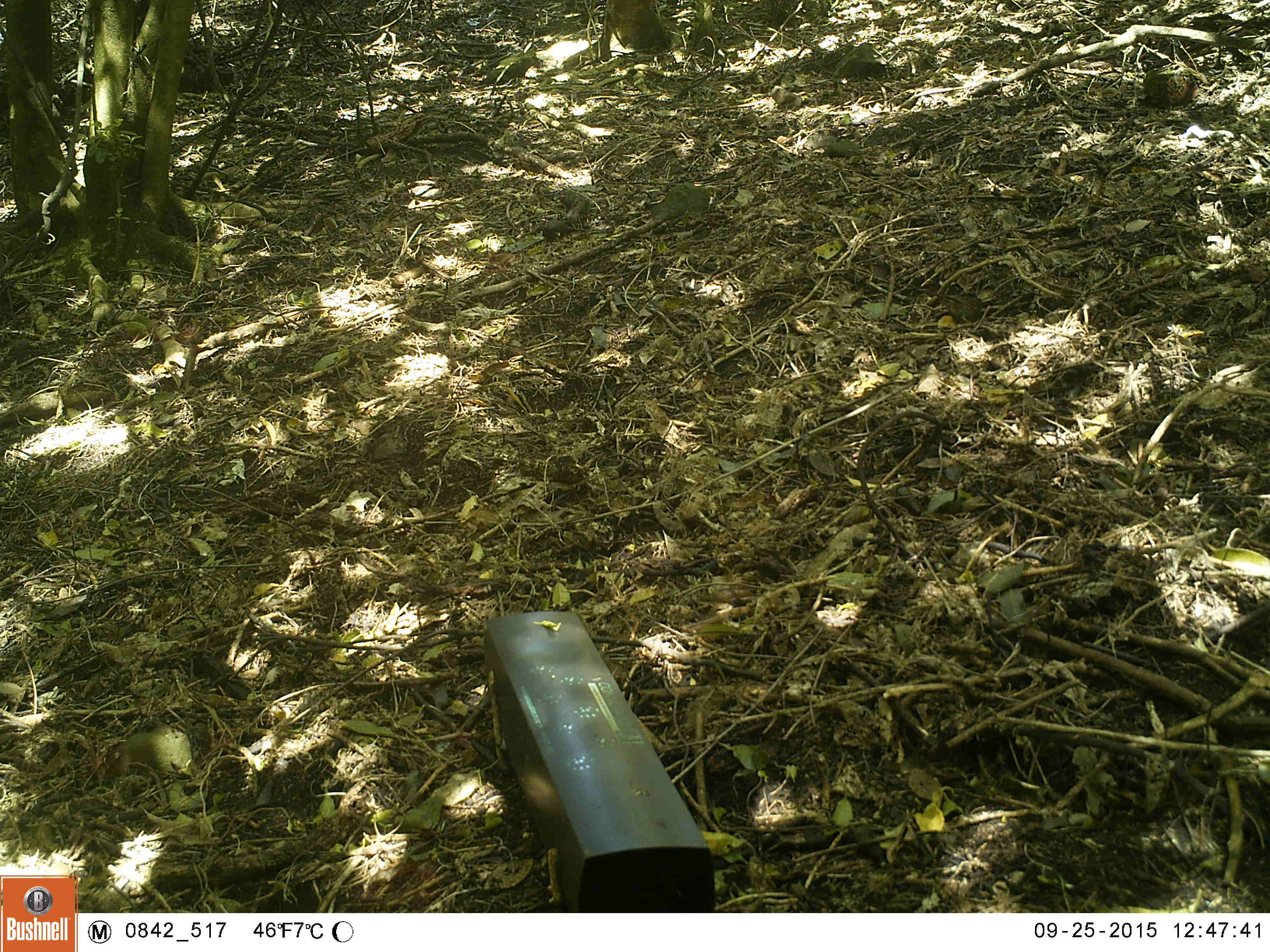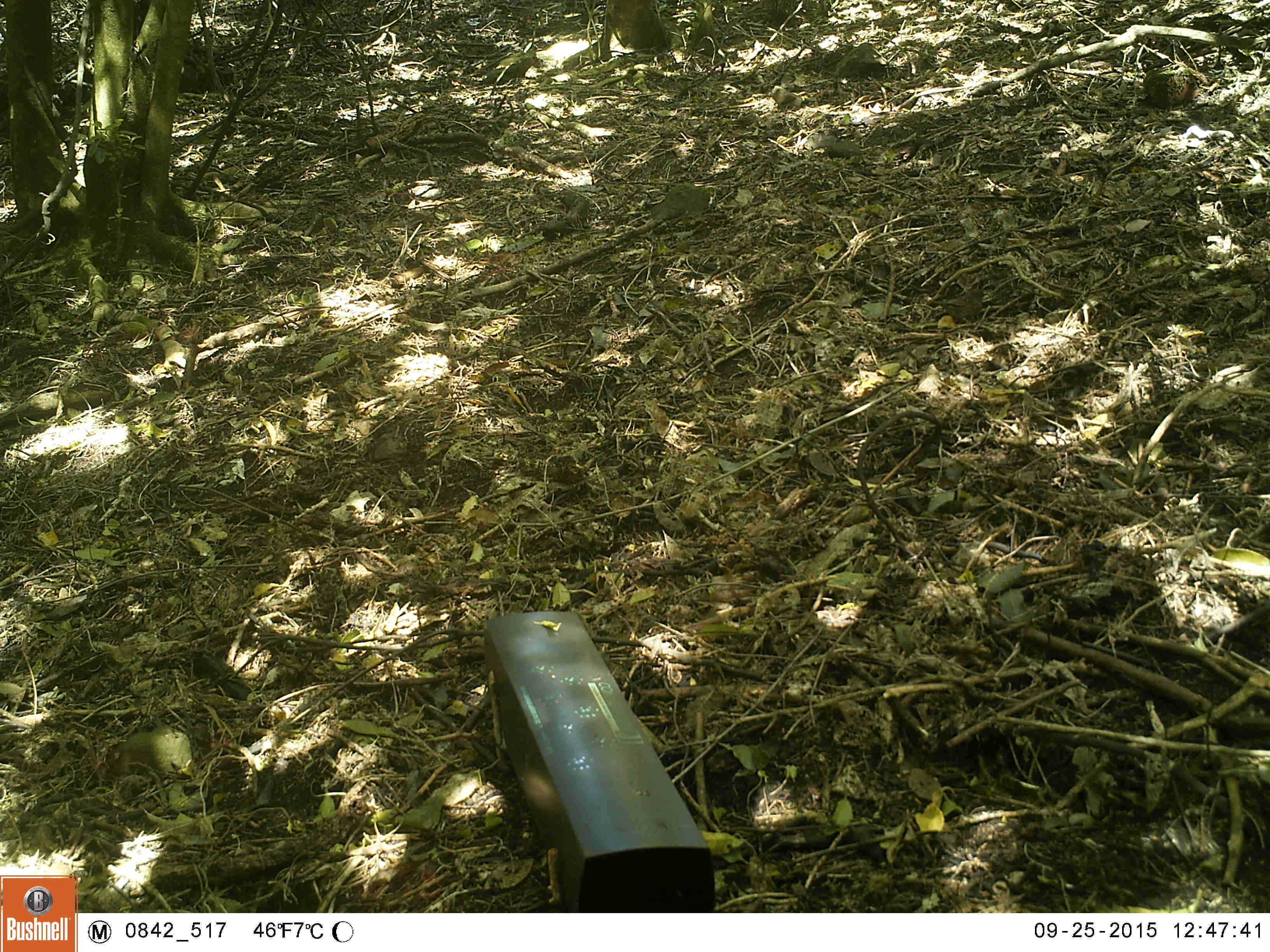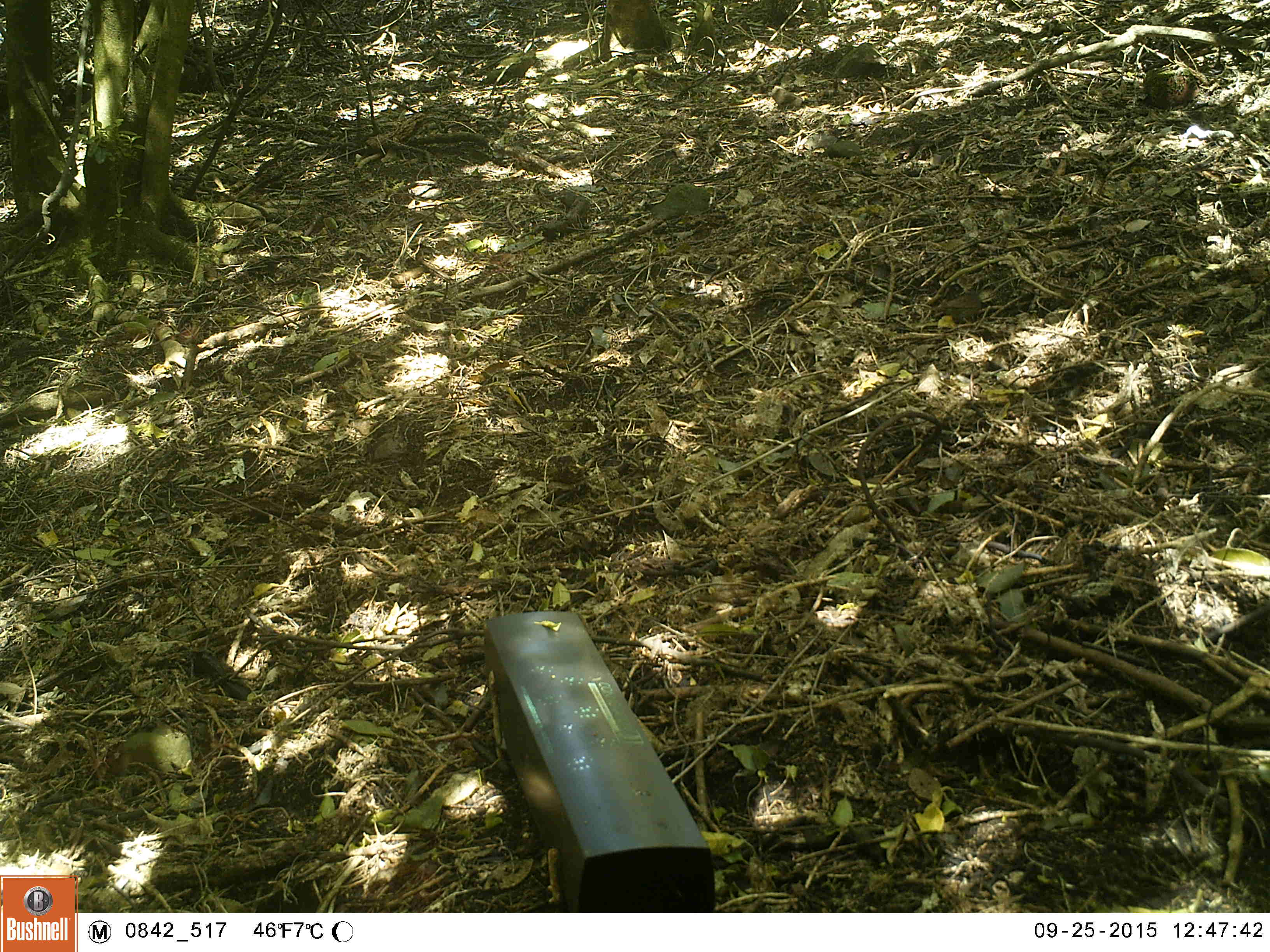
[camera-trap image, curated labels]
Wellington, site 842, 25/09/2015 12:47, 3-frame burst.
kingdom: Animalia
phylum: Chordata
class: Aves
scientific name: Aves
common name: bird